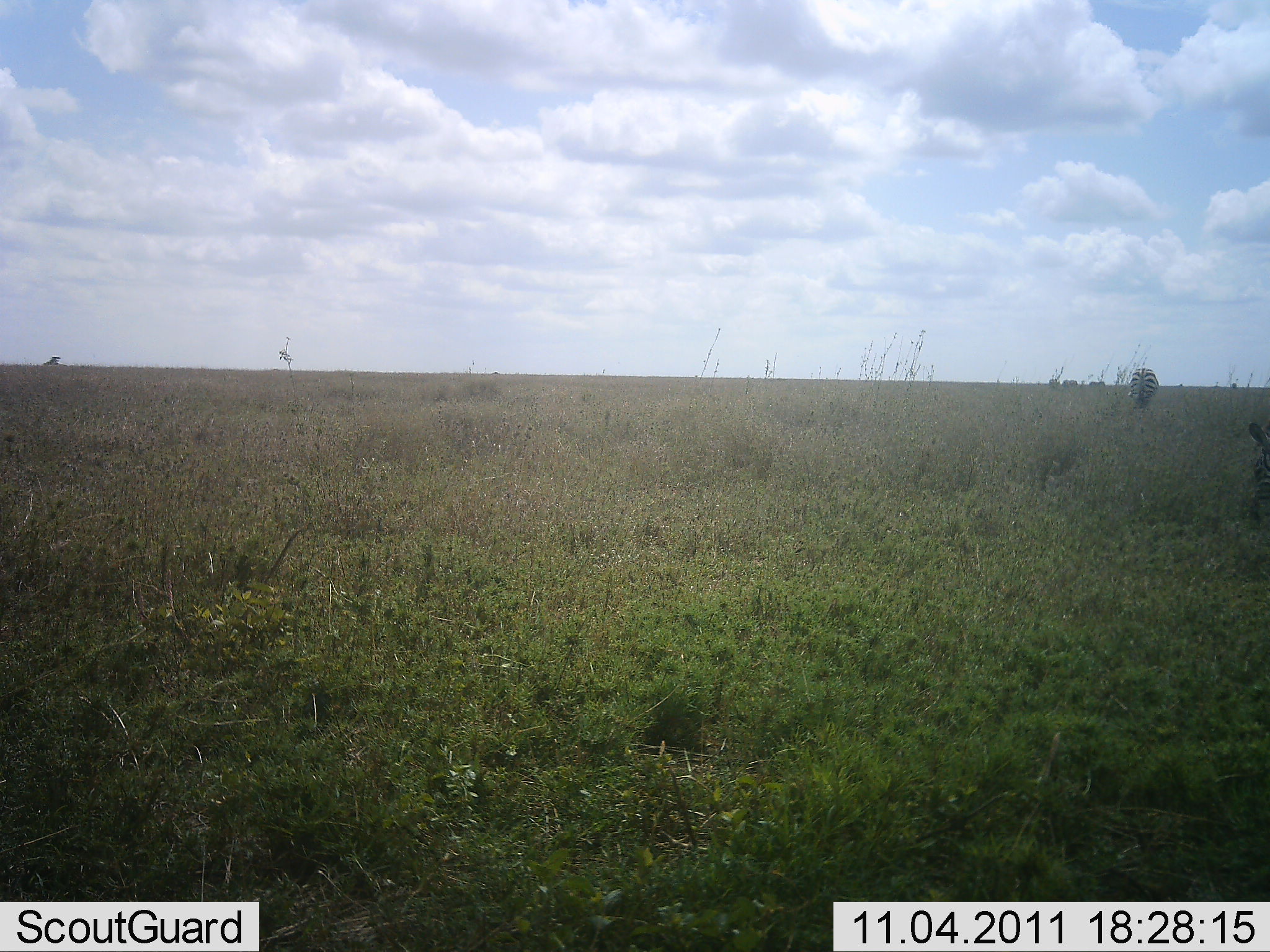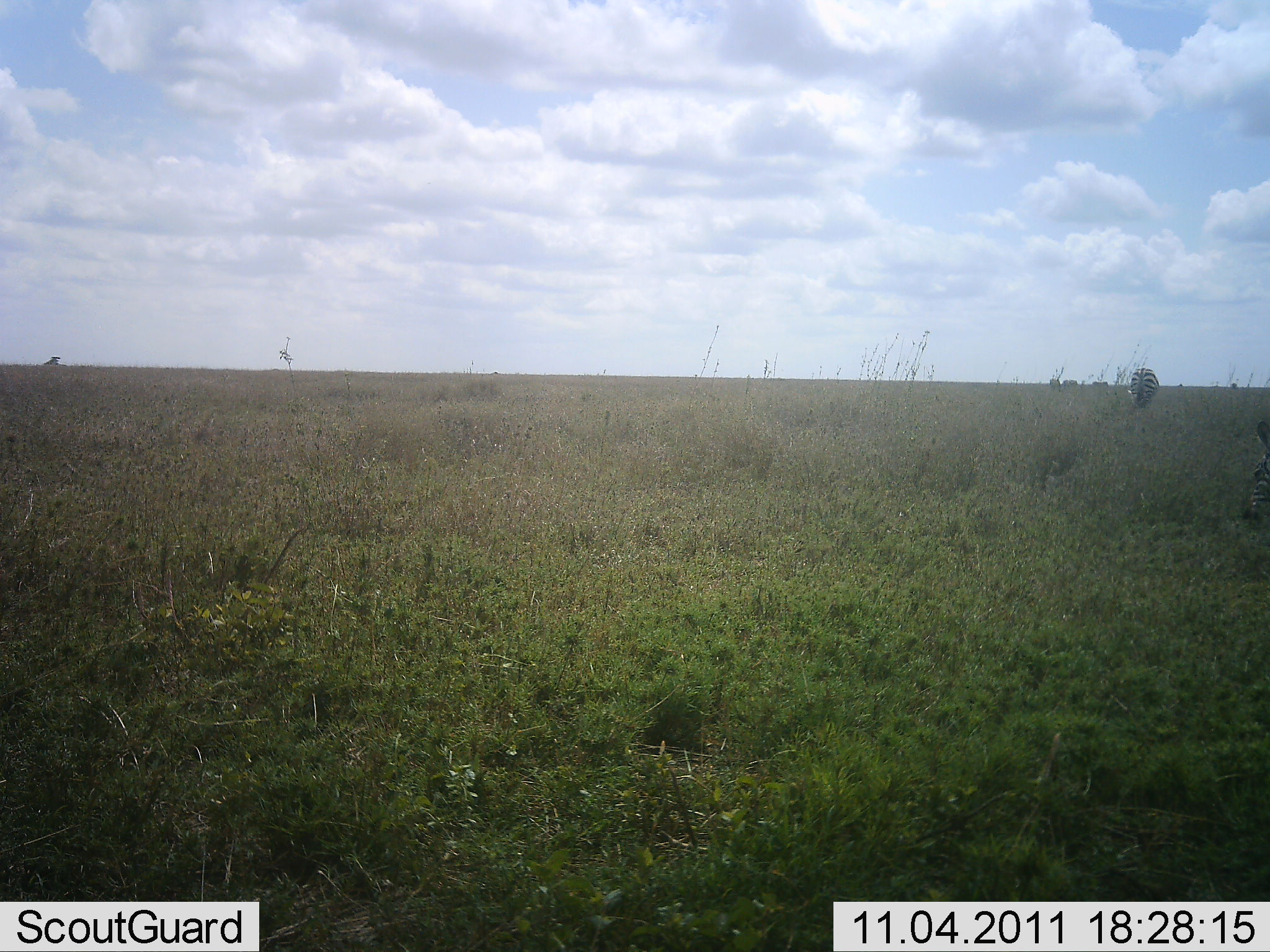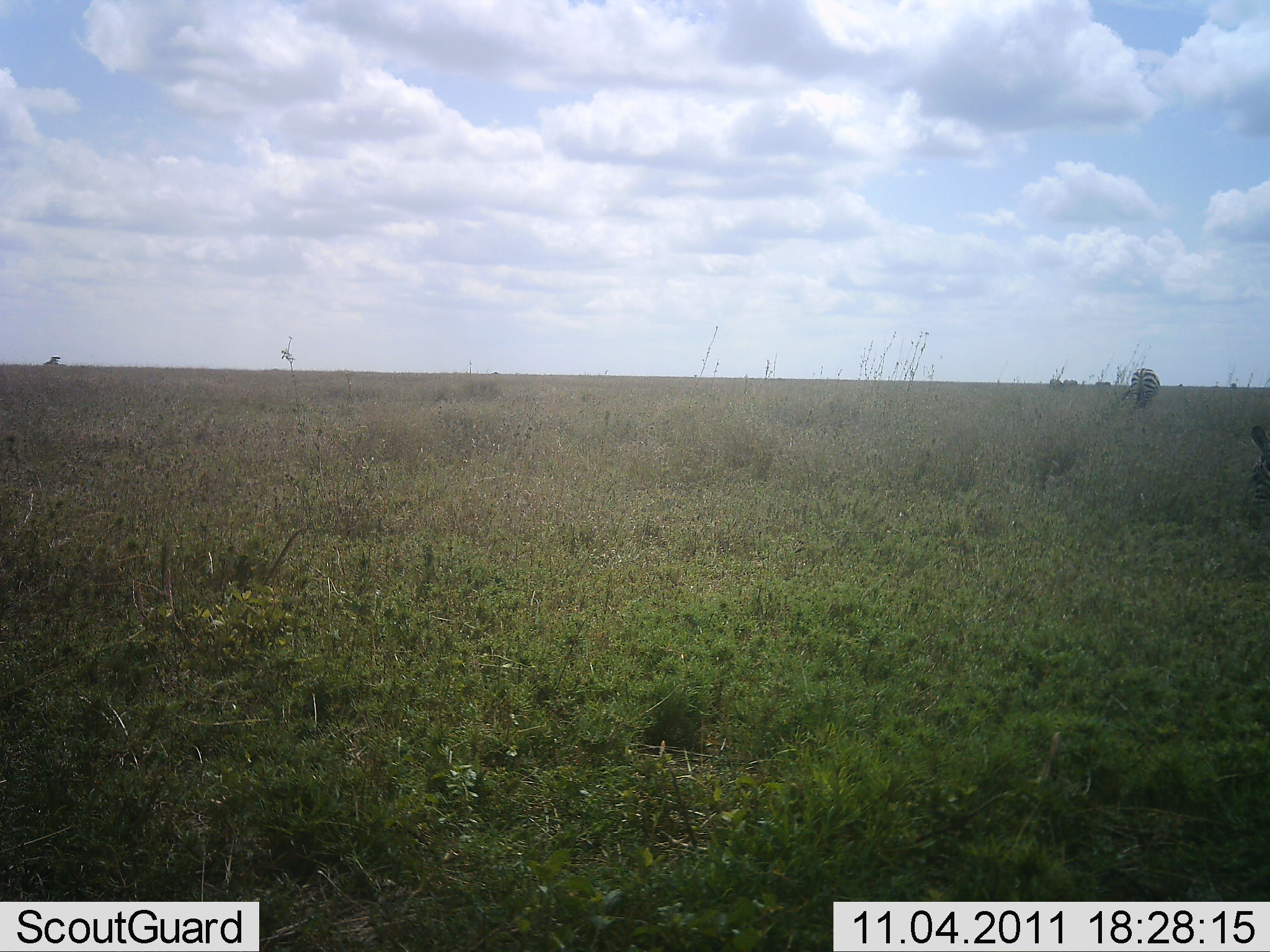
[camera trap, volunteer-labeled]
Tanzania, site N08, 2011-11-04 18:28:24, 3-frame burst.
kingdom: Animalia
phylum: Chordata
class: Mammalia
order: Perissodactyla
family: Equidae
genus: Equus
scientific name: Equus quagga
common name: plains zebra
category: zebra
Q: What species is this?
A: Zebra (plains zebra) (Equus quagga).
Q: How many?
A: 2.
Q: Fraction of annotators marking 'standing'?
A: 46%.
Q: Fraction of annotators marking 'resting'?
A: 8%.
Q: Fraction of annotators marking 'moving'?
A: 15%.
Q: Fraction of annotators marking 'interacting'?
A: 0%.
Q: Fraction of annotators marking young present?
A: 0%.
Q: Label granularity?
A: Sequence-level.